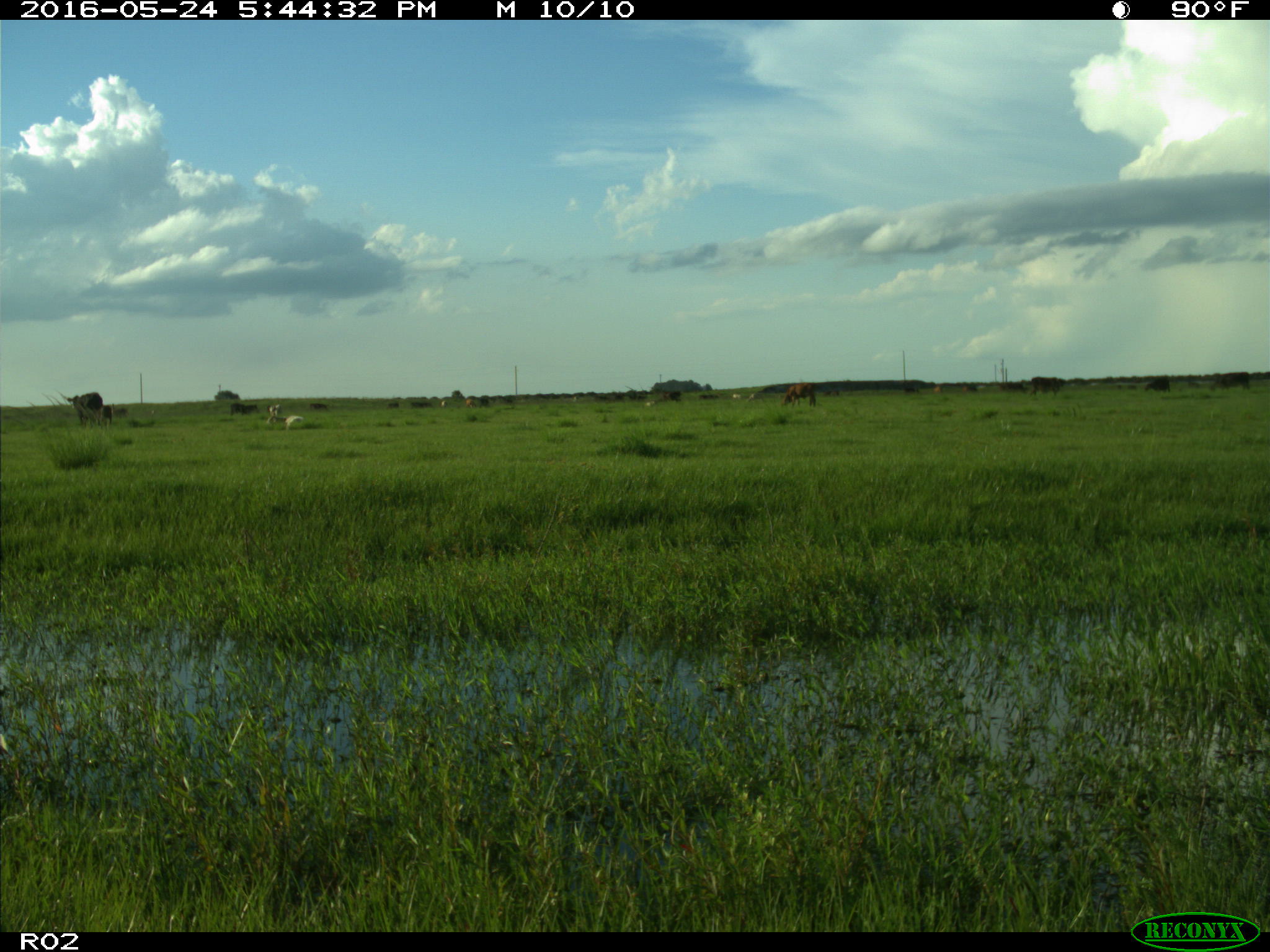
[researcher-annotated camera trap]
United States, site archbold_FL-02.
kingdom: Animalia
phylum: Chordata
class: Mammalia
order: Artiodactyla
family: Bovidae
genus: Bos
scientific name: Bos taurus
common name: domestic cow